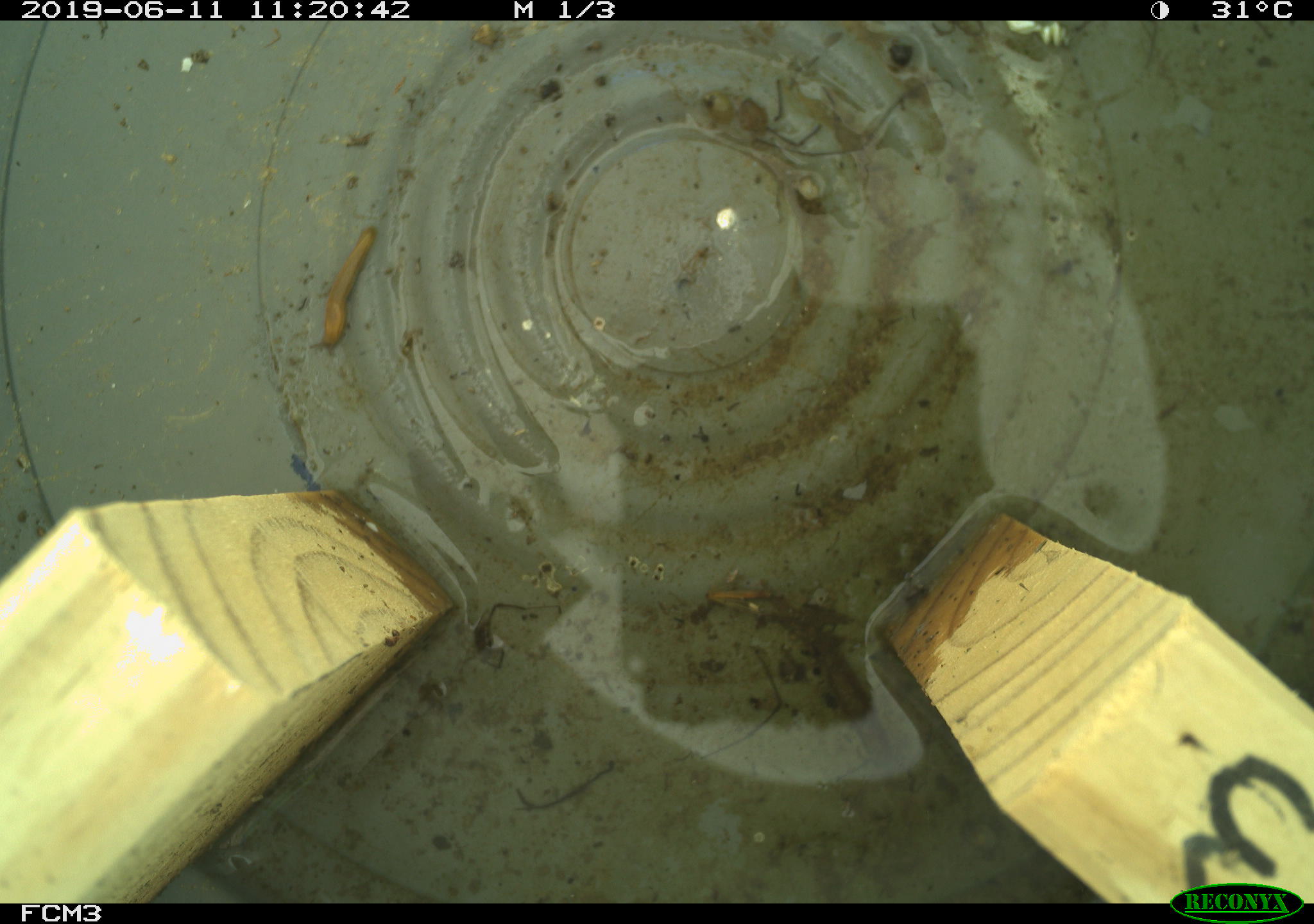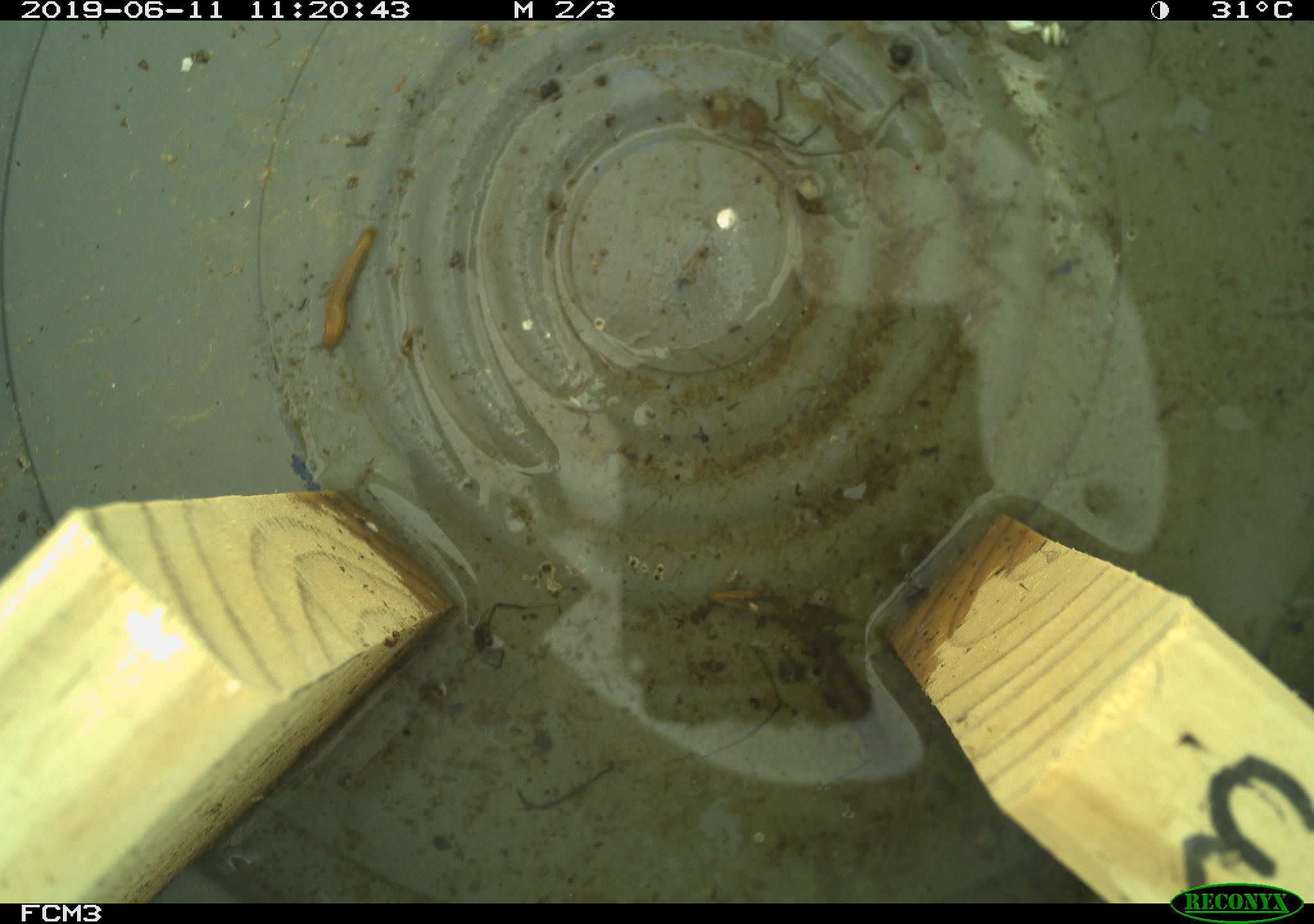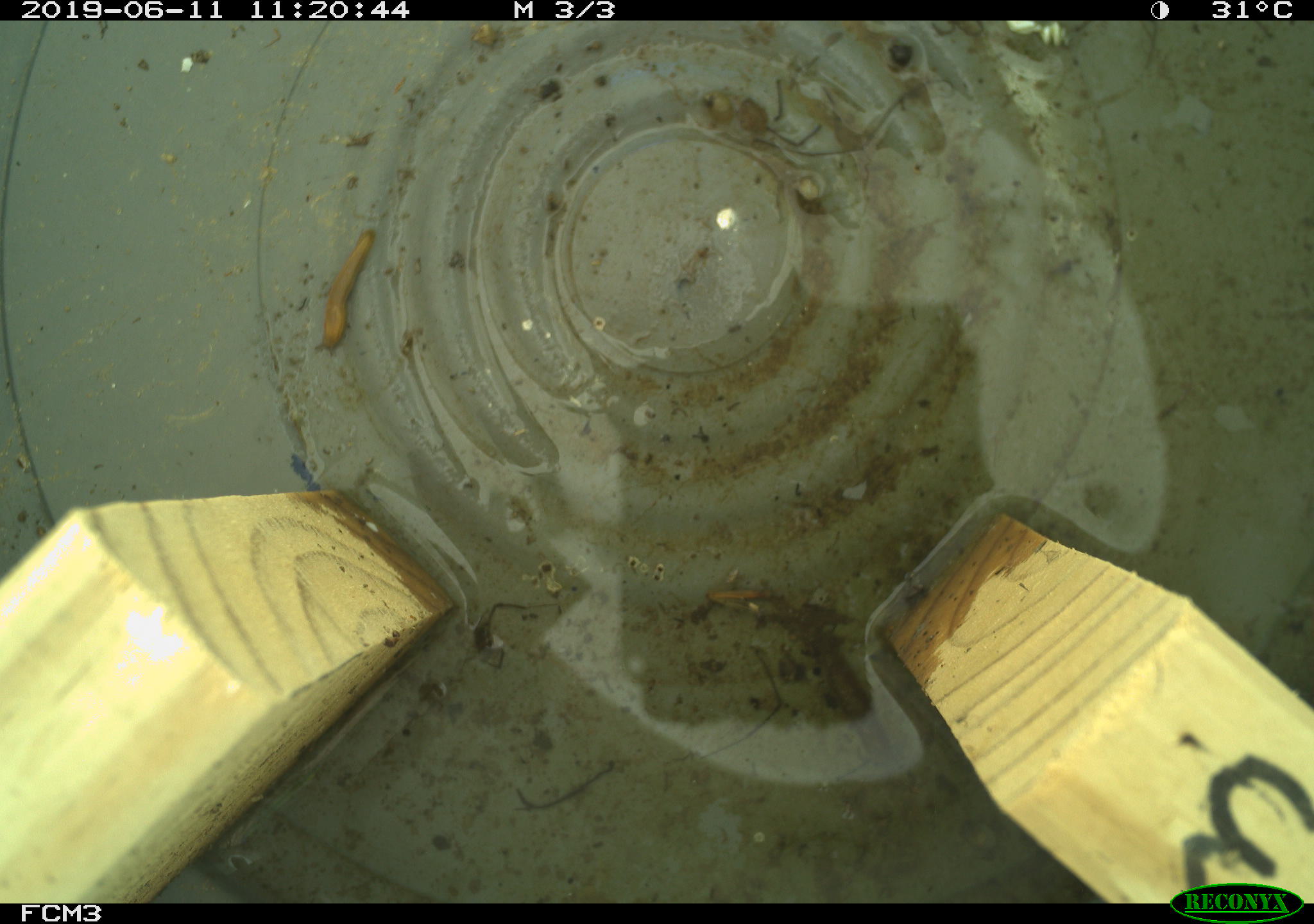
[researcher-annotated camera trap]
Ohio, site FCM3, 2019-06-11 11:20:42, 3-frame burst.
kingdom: Animalia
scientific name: Animalia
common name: animal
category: invertebrate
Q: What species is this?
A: Invertebrate (animal) (Animalia).